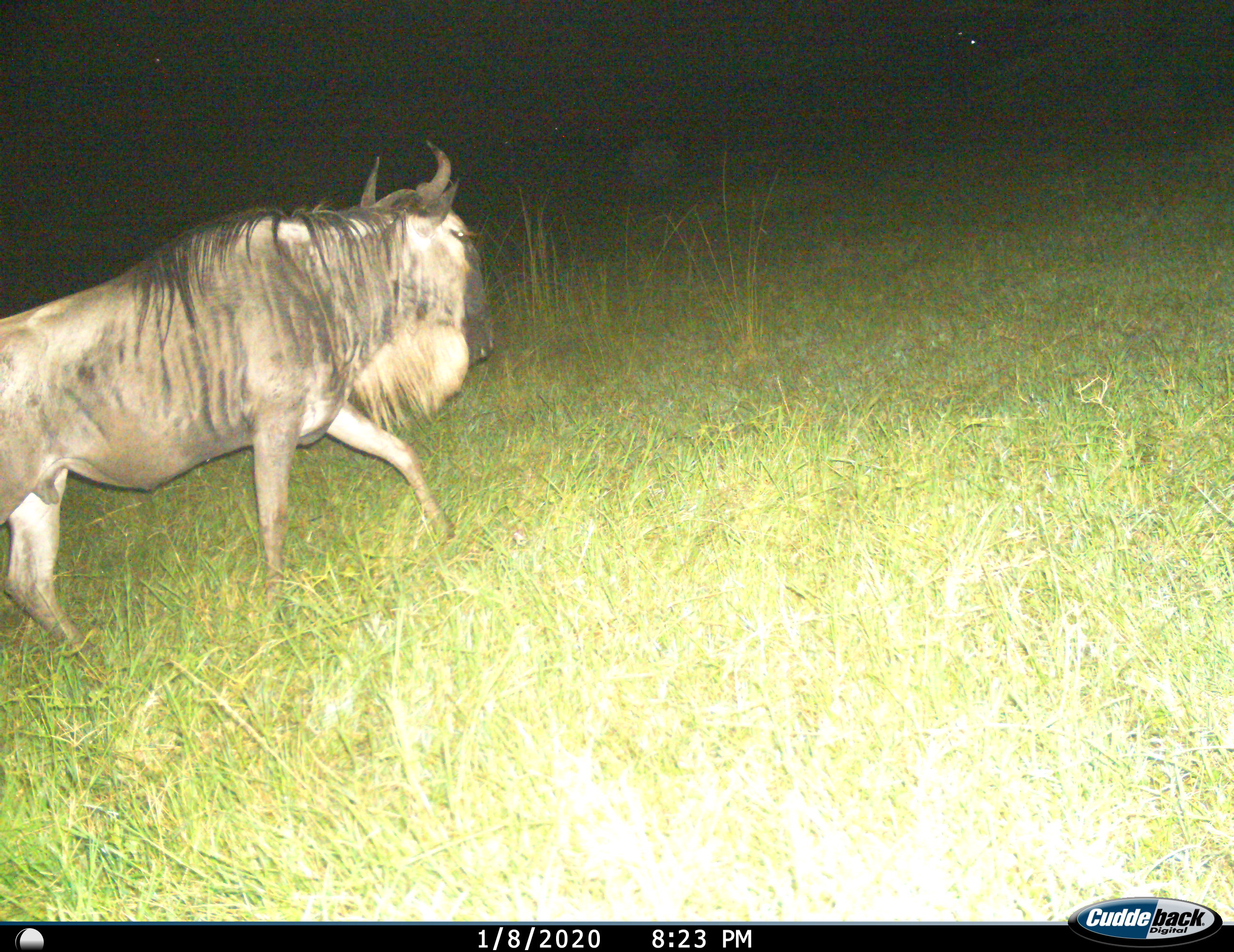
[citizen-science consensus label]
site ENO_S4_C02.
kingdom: Animalia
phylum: Chordata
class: Mammalia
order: Artiodactyla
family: Bovidae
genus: Connochaetes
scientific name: Connochaetes taurinus taurinus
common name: blue wildebeest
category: wildebeestblue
Wildebeestblue (blue wildebeest) (Connochaetes taurinus taurinus), count 1. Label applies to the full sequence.